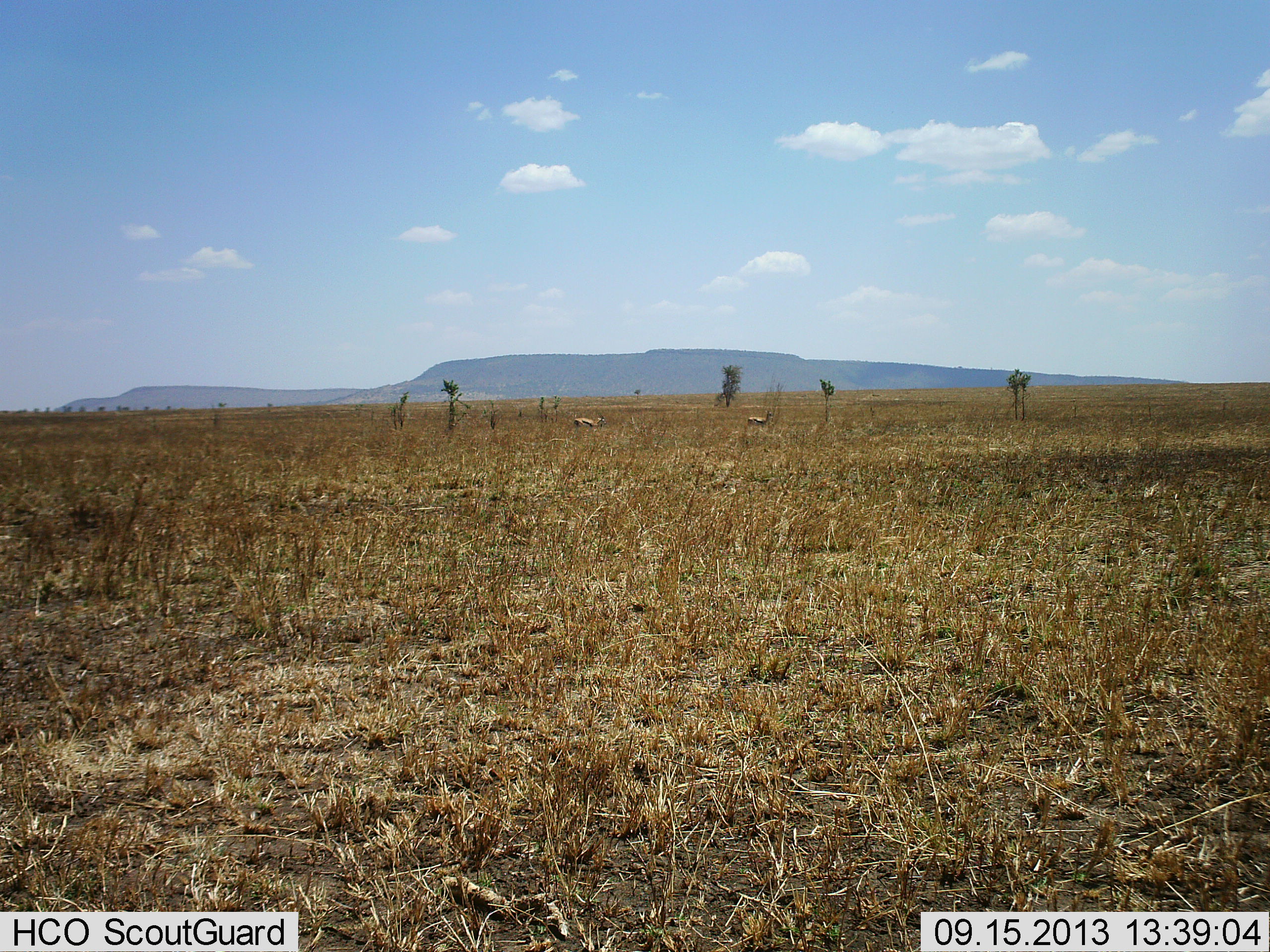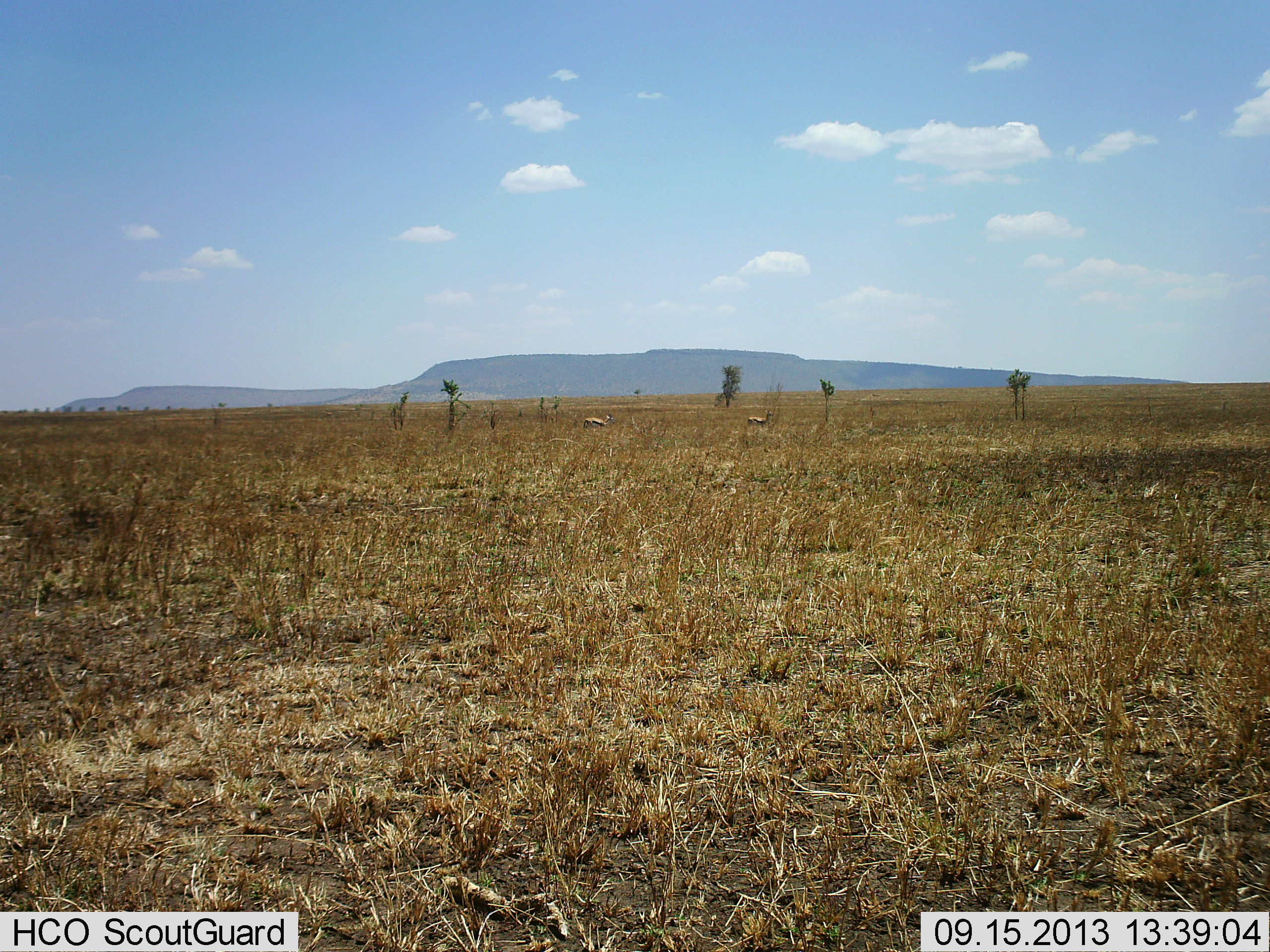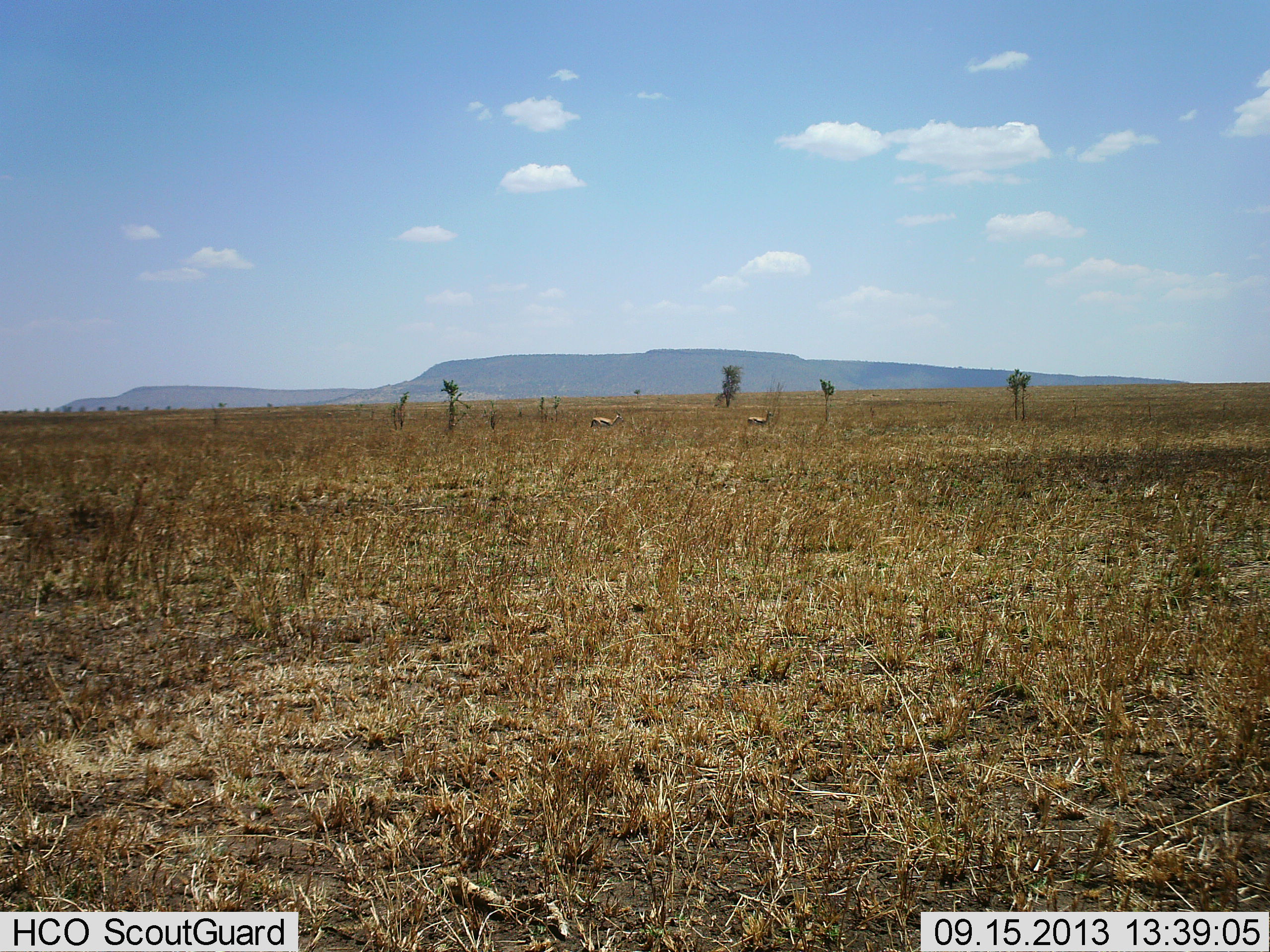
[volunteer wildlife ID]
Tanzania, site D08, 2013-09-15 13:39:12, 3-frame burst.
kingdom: Animalia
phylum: Chordata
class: Mammalia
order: Artiodactyla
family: Bovidae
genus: Eudorcas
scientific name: Eudorcas thomsonii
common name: thomson's gazelle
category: gazellethomsons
Gazellethomsons (thomson's gazelle) (Eudorcas thomsonii), count 2. Behavior (volunteer vote fractions): standing 80%, resting 0%, moving 90%, interacting 0%. Young present (vote fraction): 0%. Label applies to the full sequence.